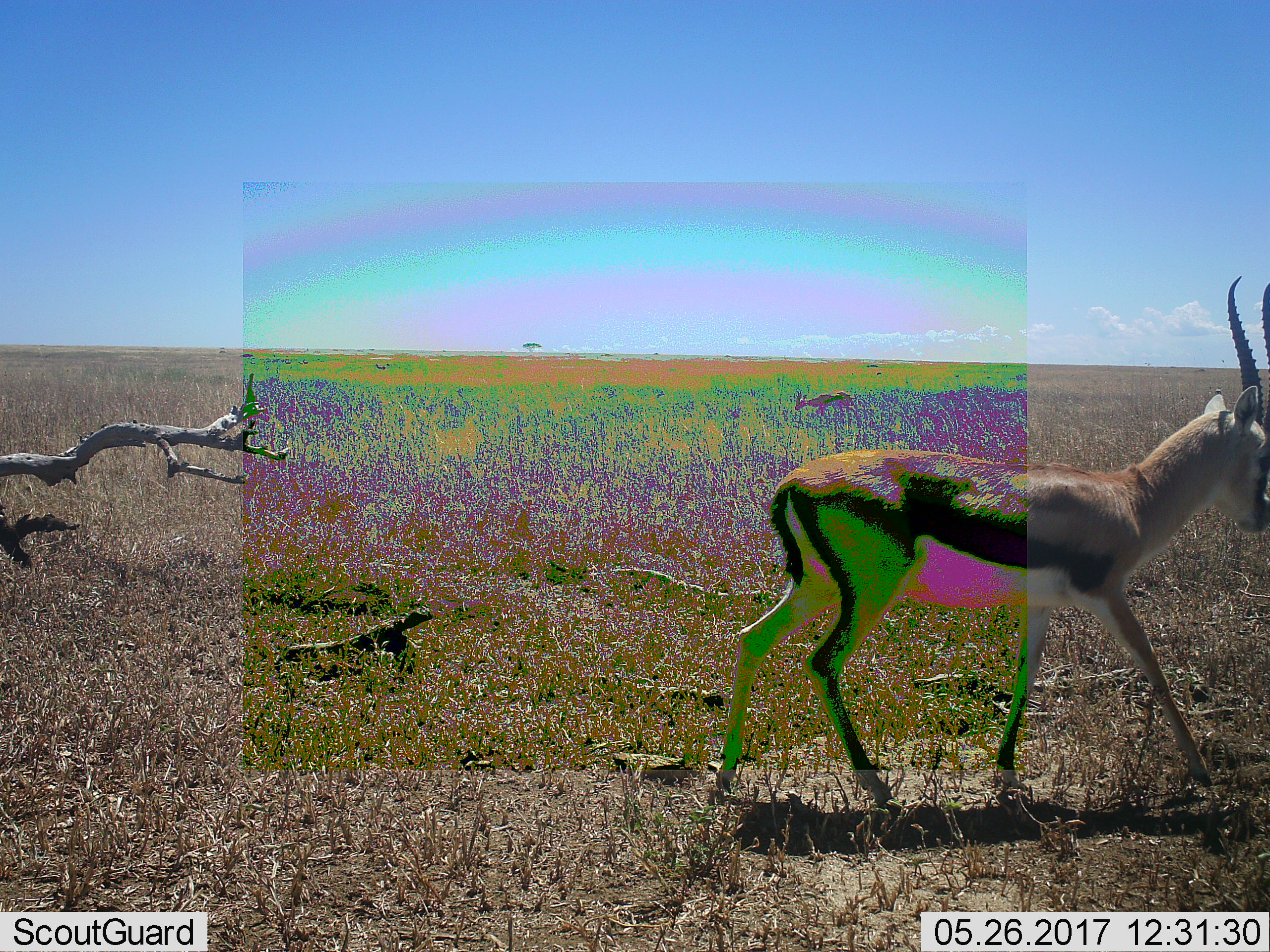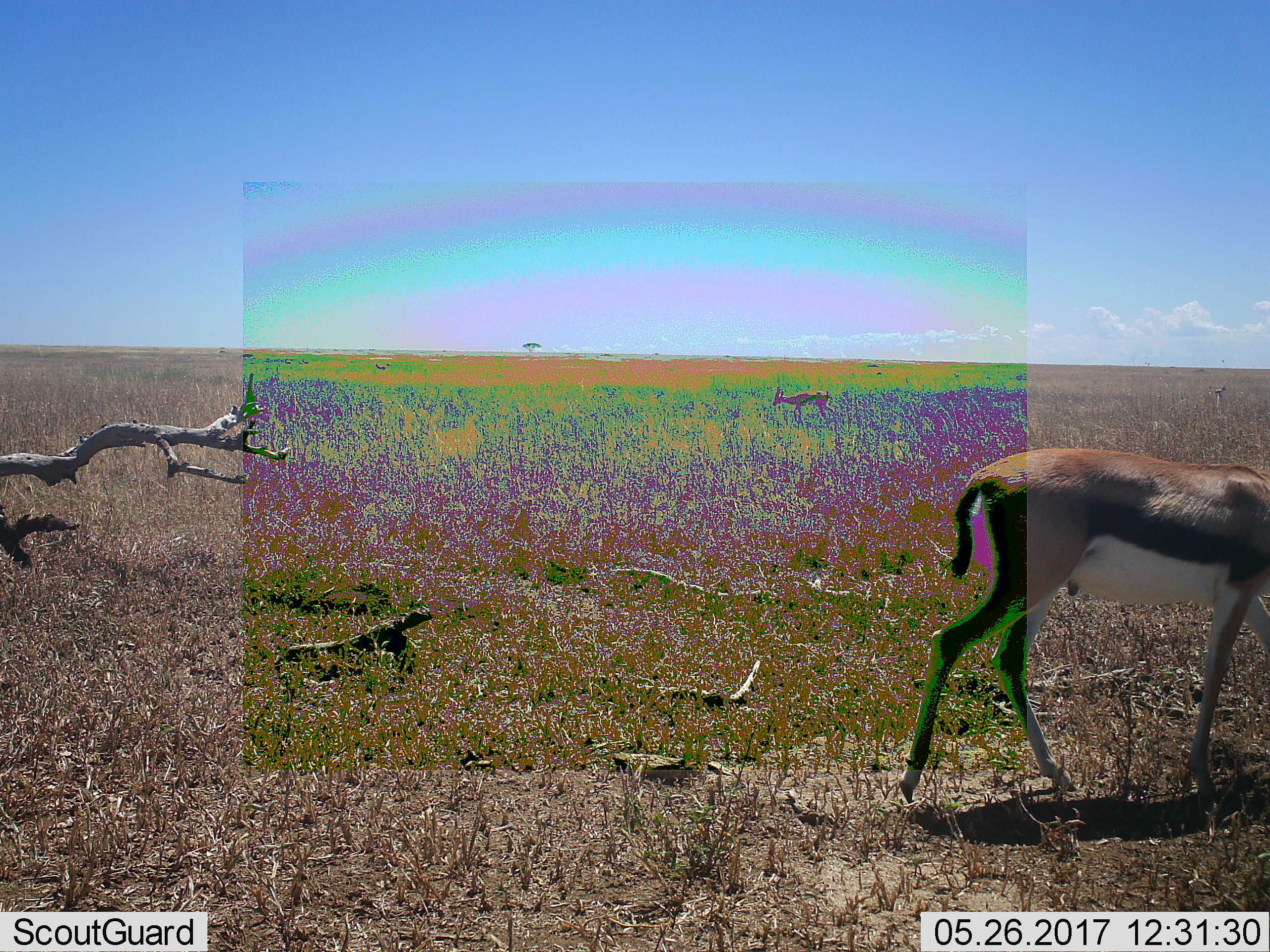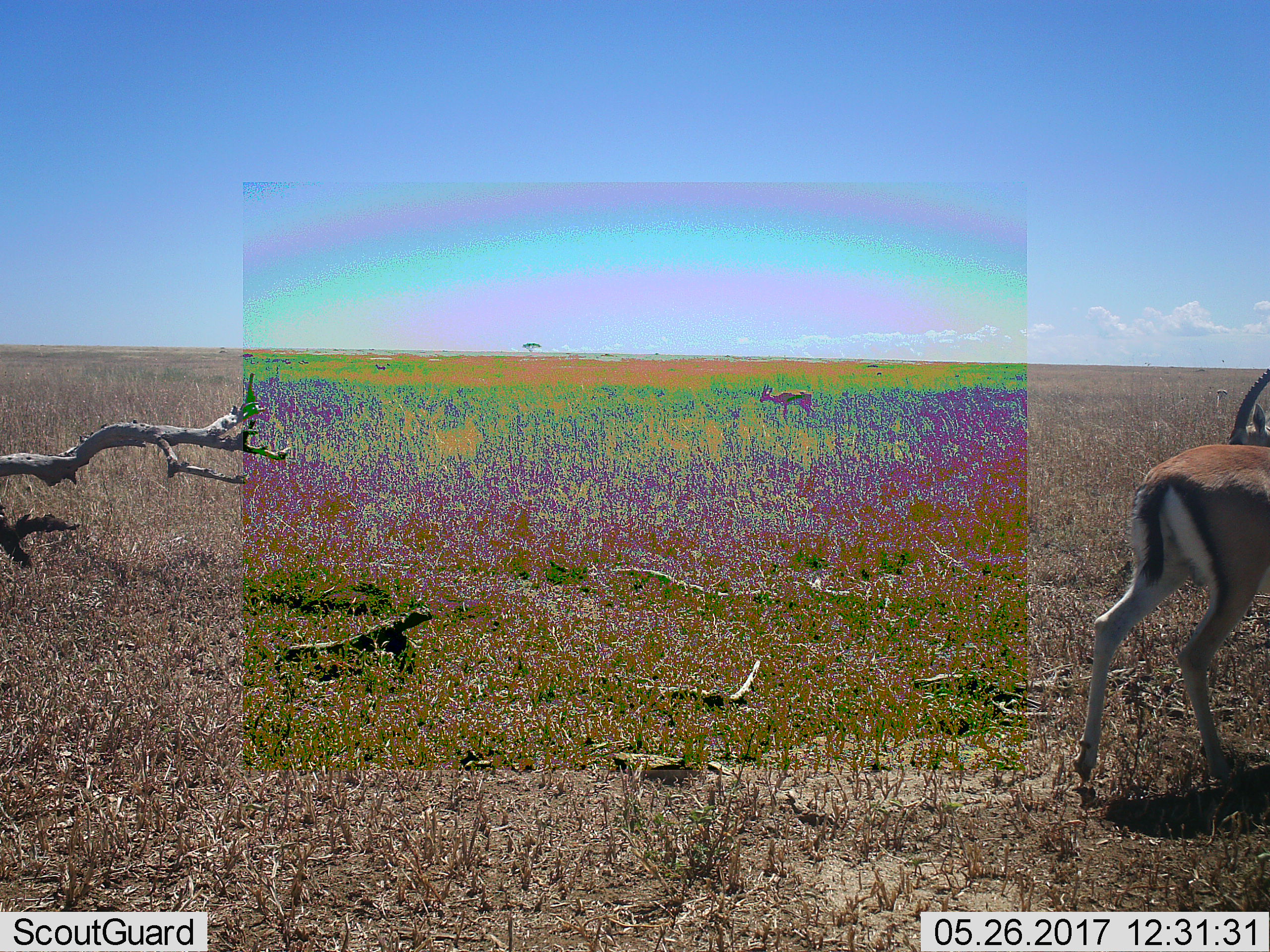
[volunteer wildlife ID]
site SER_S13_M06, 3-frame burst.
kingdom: Animalia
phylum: Chordata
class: Mammalia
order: Artiodactyla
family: Bovidae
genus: Eudorcas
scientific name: Eudorcas thomsonii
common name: thomson's gazelle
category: gazellethomsons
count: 2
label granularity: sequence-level